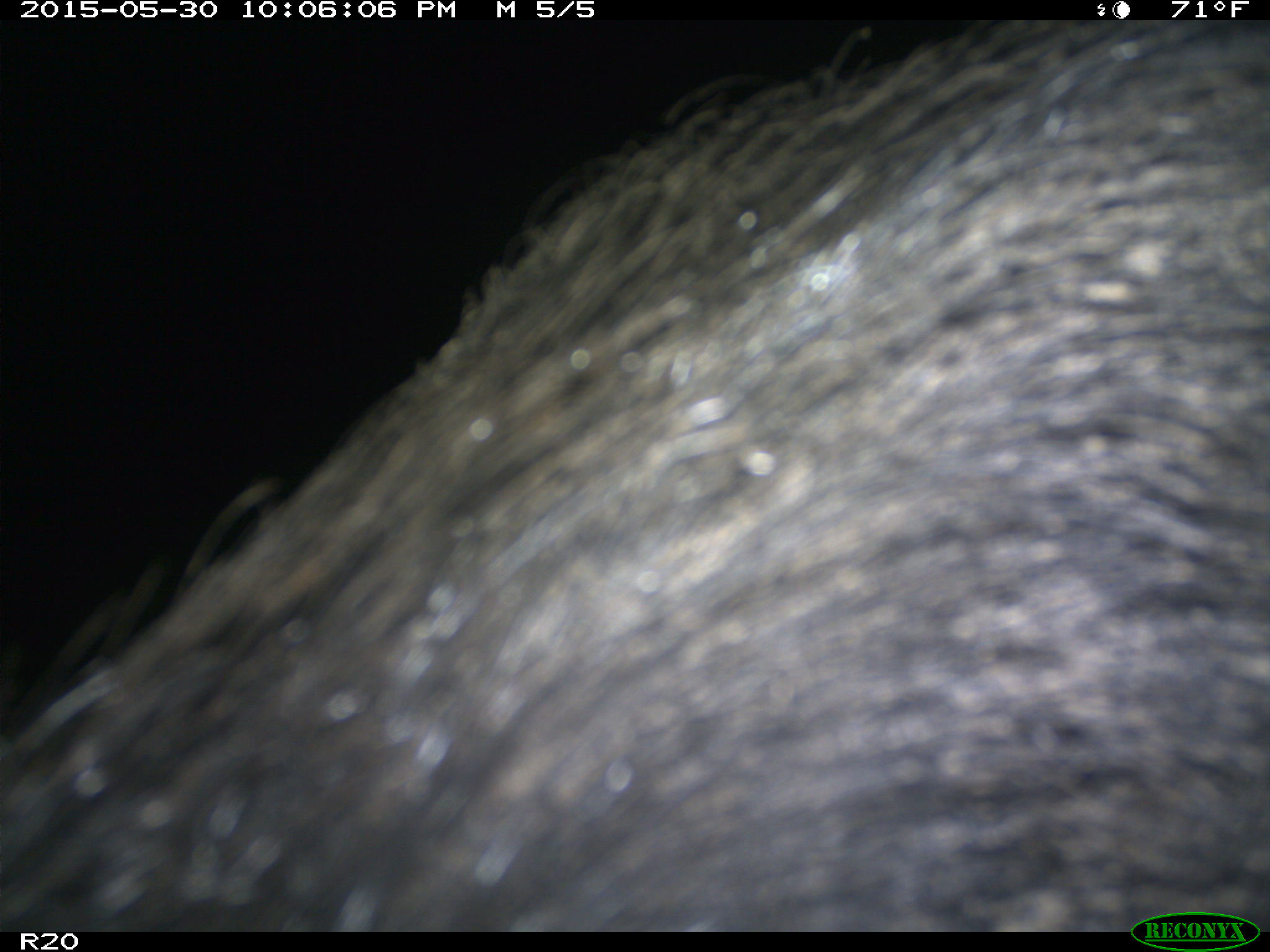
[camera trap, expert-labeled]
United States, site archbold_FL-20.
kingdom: Animalia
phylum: Chordata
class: Mammalia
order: Artiodactyla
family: Suidae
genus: Sus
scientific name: Sus scrofa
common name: wild boar